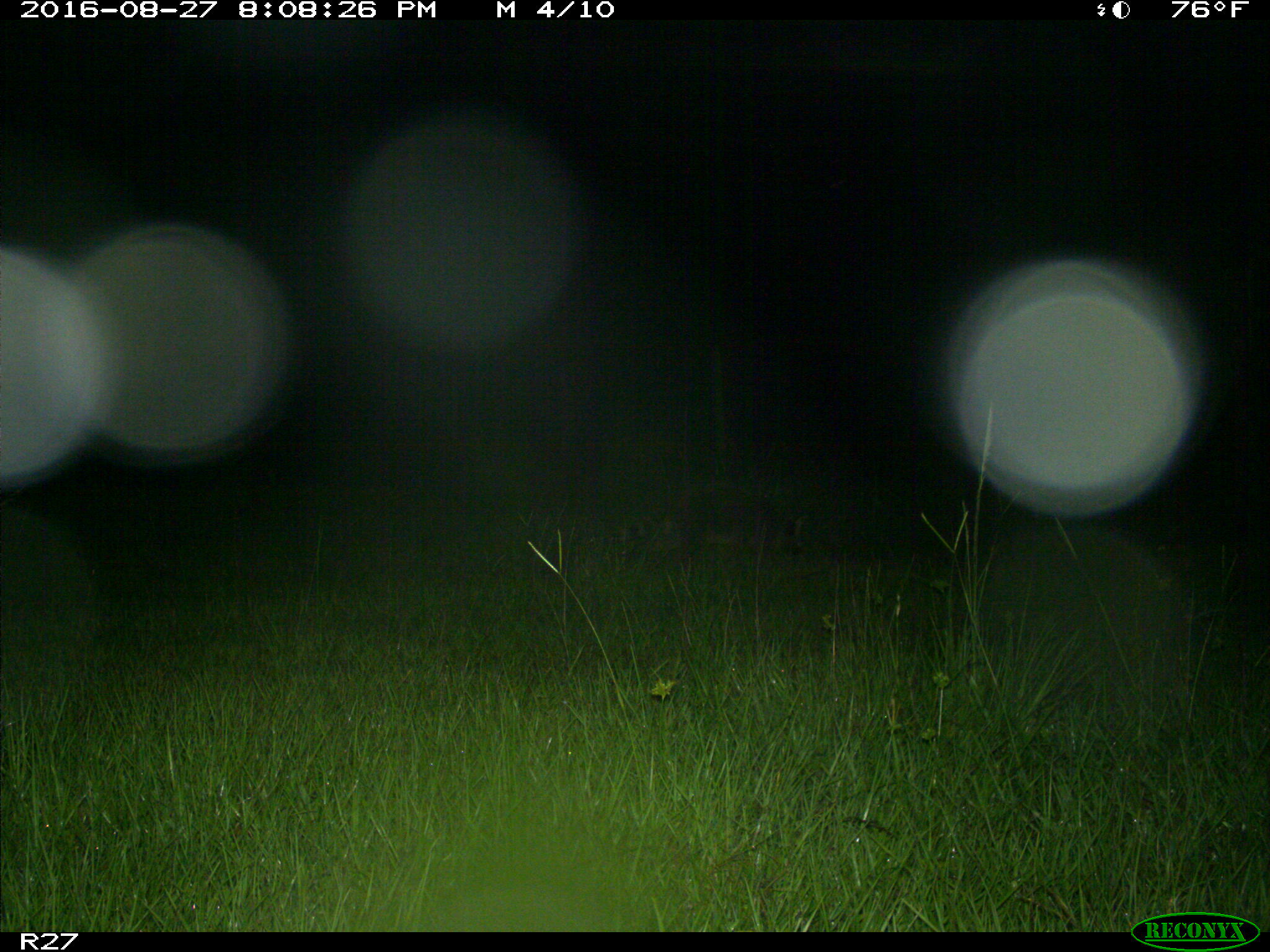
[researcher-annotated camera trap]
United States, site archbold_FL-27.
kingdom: Animalia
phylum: Chordata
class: Mammalia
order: Carnivora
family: Procyonidae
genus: Procyon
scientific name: Procyon lotor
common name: common raccoon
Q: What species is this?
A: Procyon lotor (common raccoon).